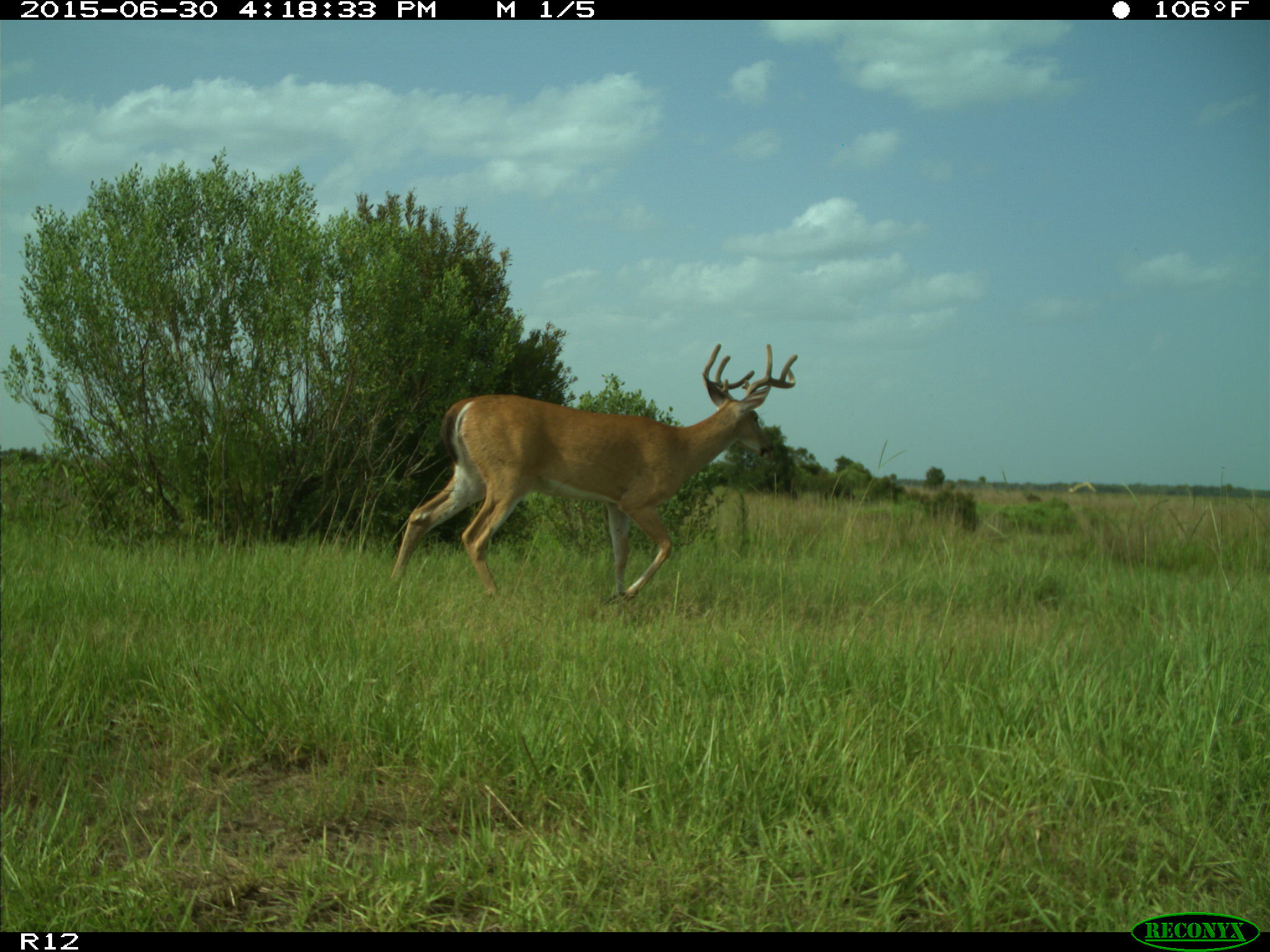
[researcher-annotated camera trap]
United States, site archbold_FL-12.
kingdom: Animalia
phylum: Chordata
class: Mammalia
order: Artiodactyla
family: Cervidae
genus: Odocoileus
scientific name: Odocoileus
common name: deer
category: unidentified deer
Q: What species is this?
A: Unidentified deer (deer) (Odocoileus).